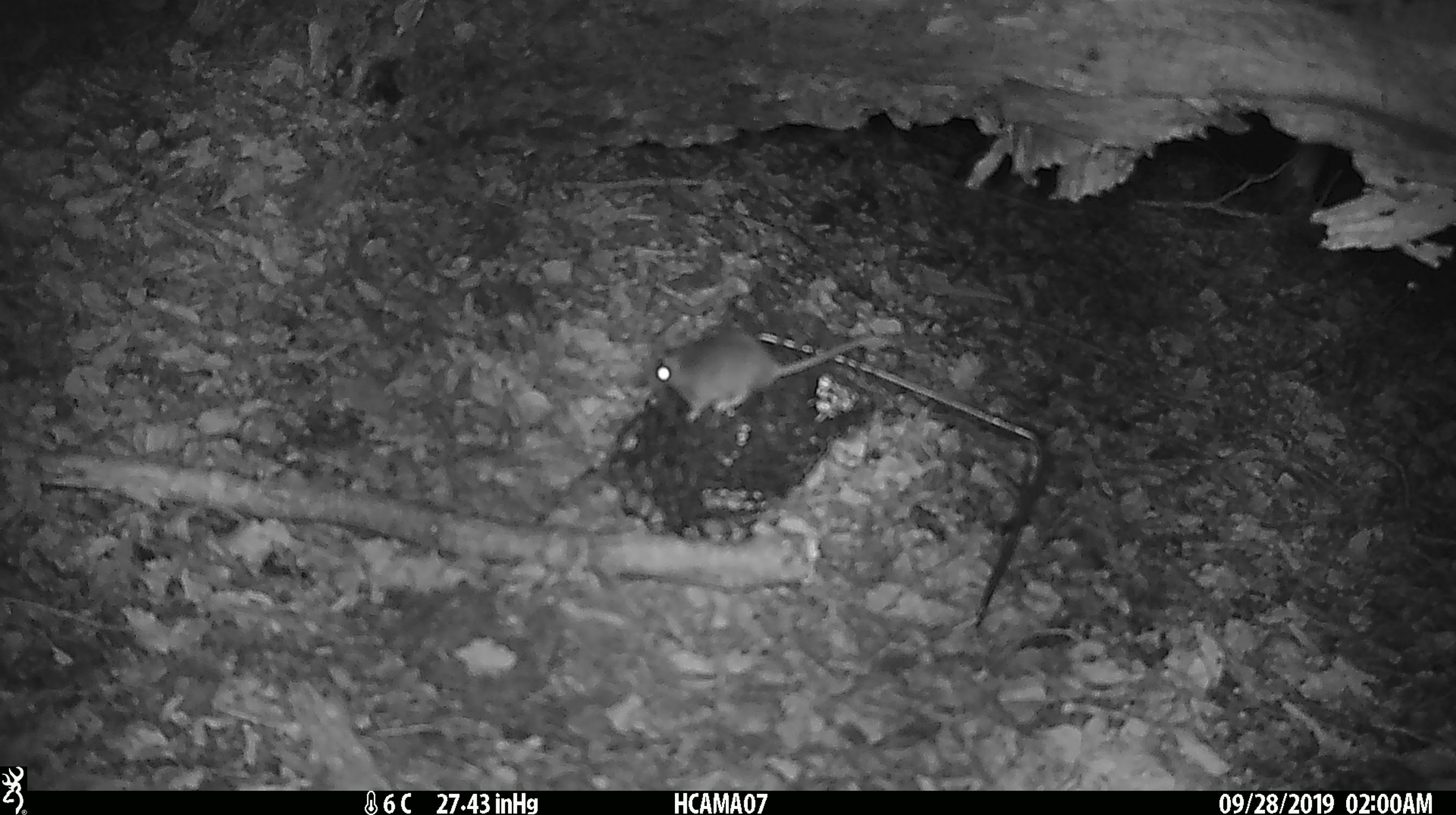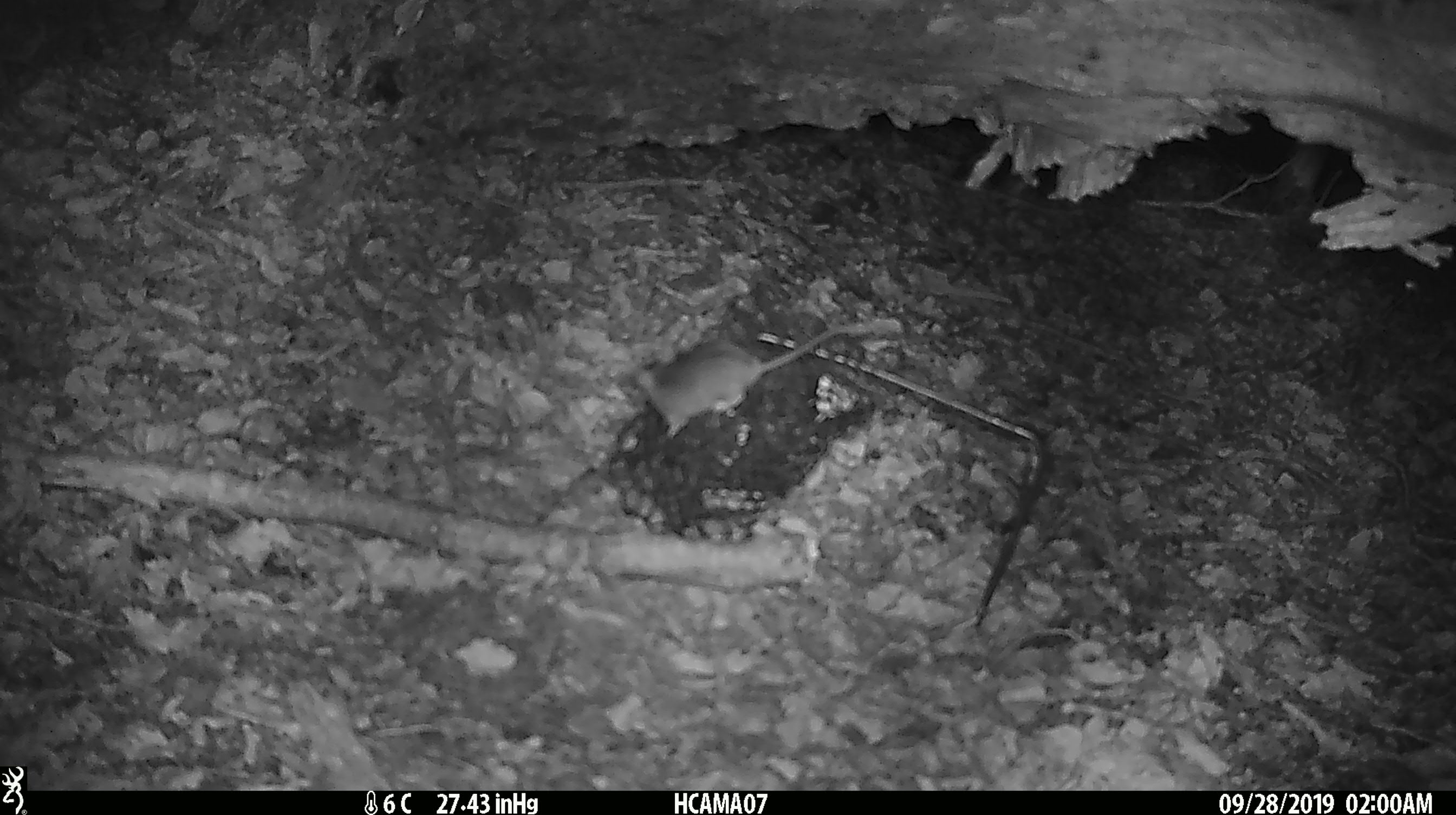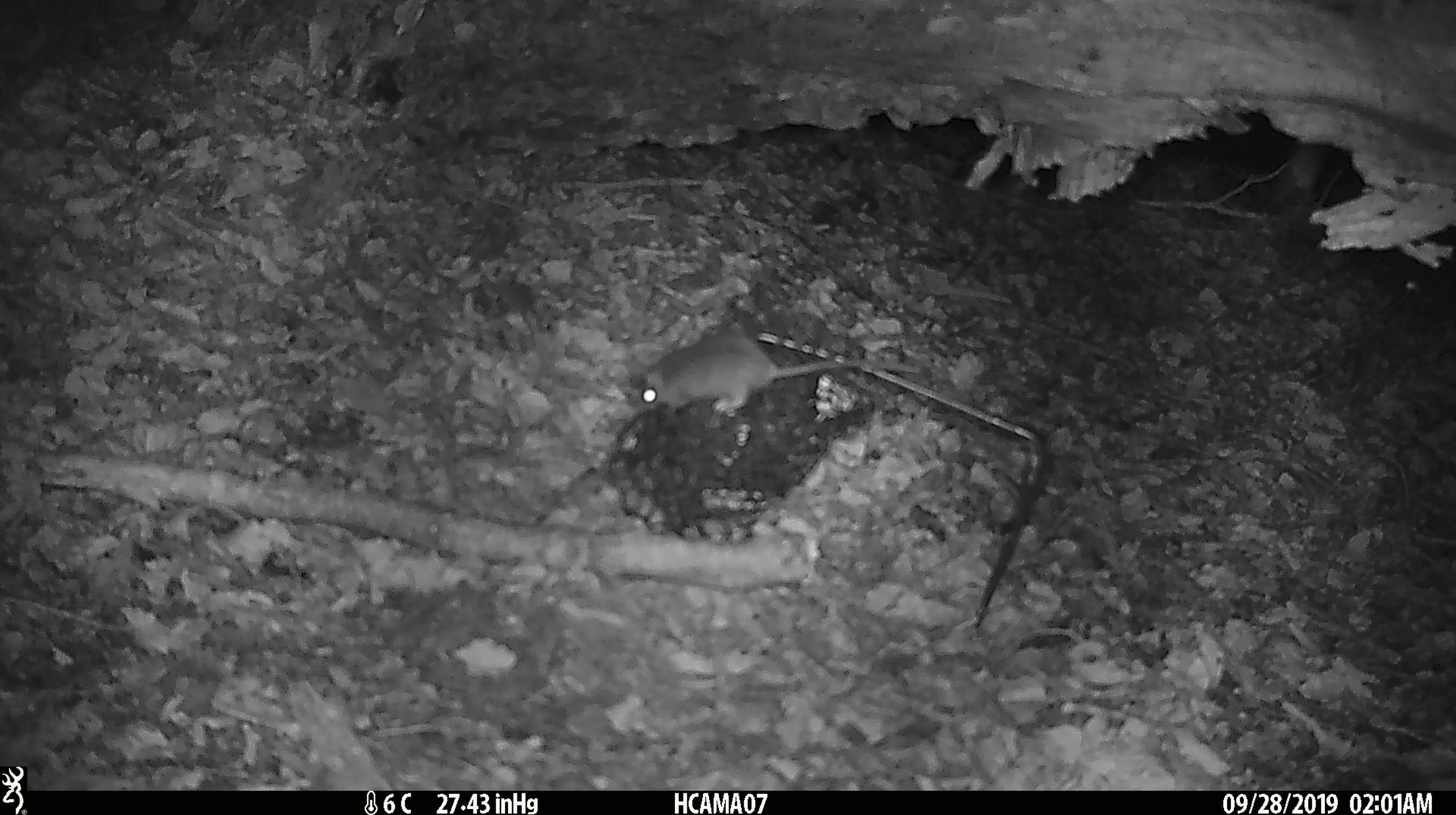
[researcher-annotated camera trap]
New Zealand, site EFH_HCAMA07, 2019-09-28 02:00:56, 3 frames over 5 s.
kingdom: Animalia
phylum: Chordata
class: Mammalia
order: Rodentia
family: Muridae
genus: Mus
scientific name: Mus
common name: mouse